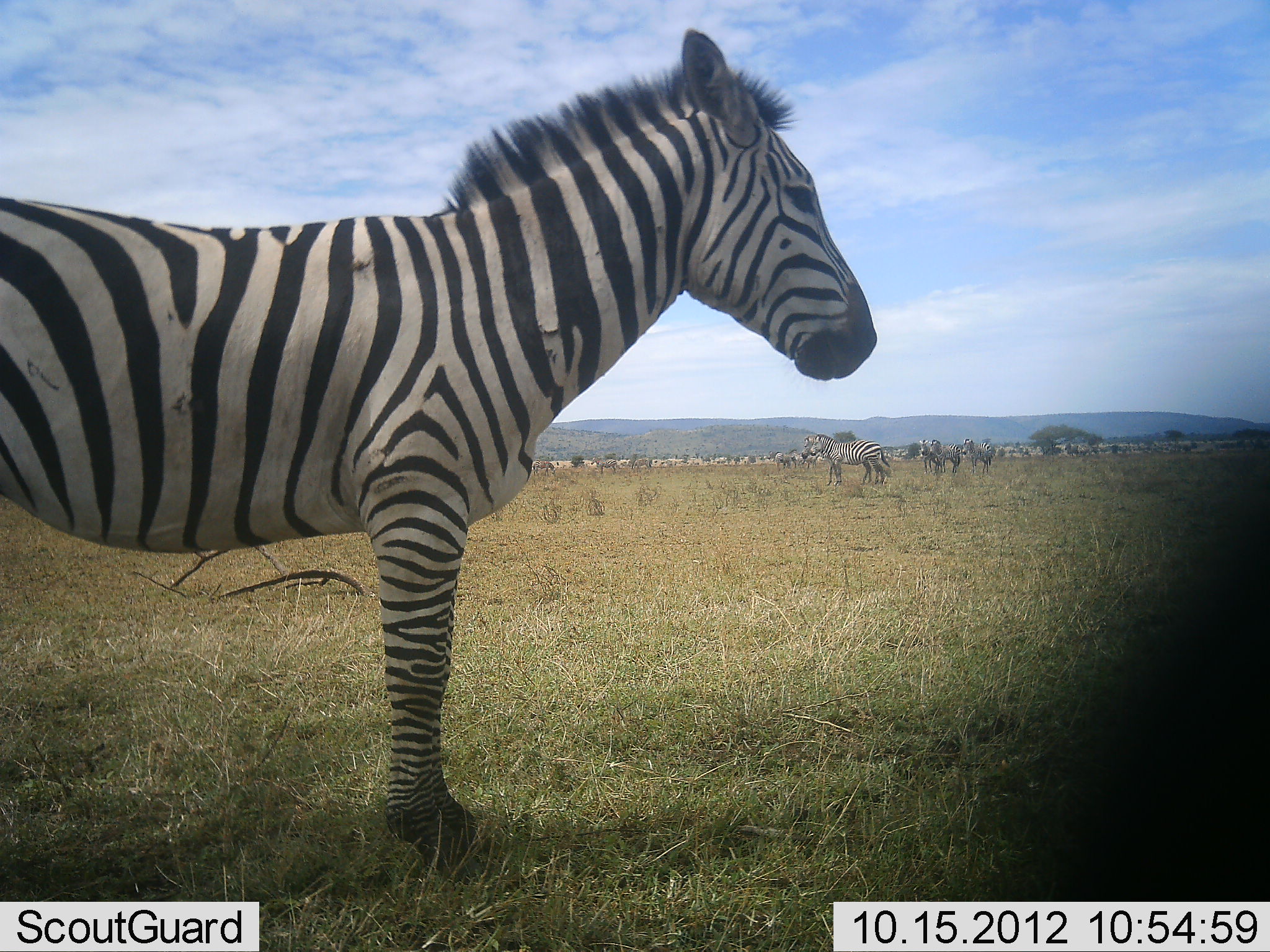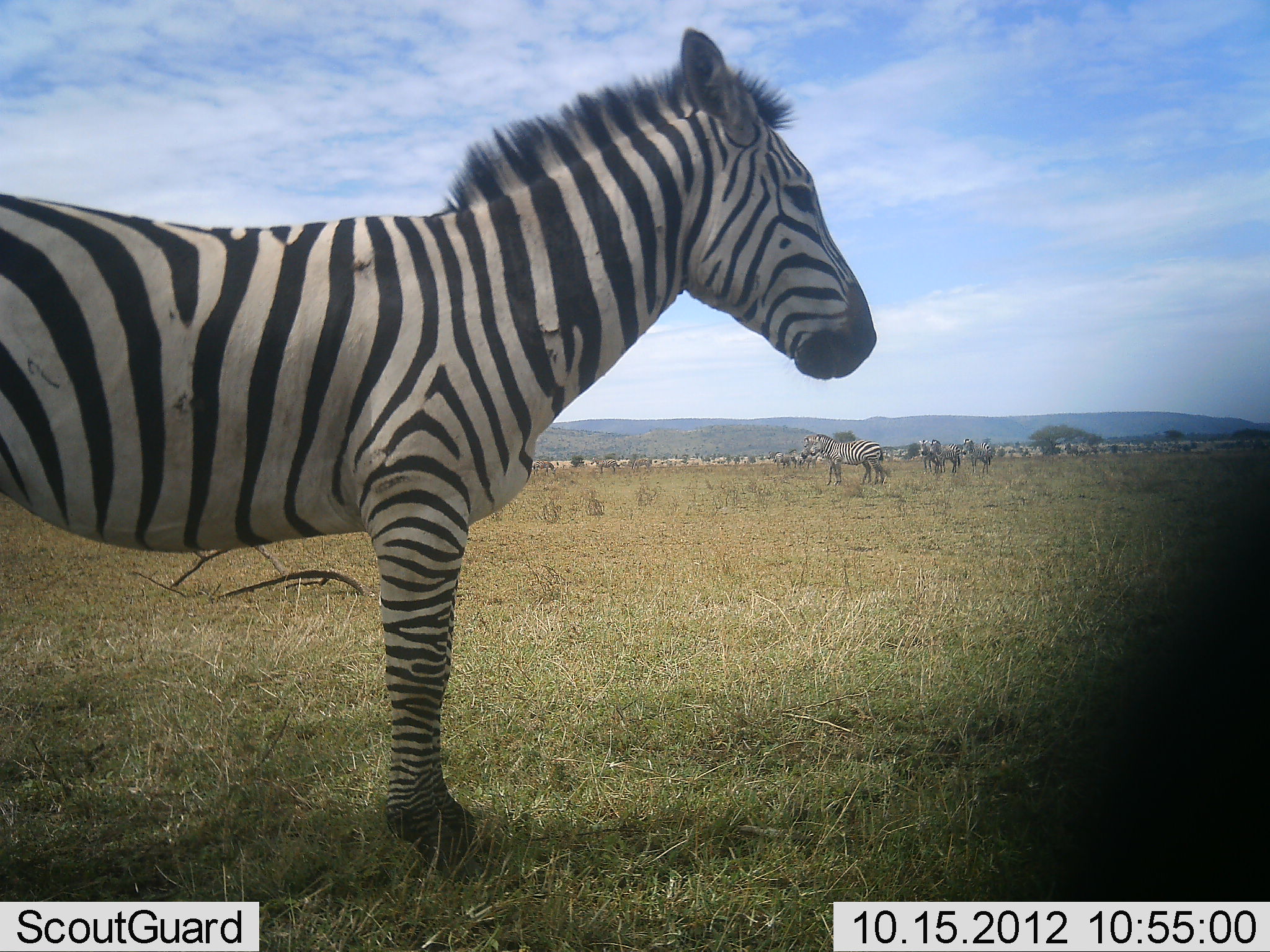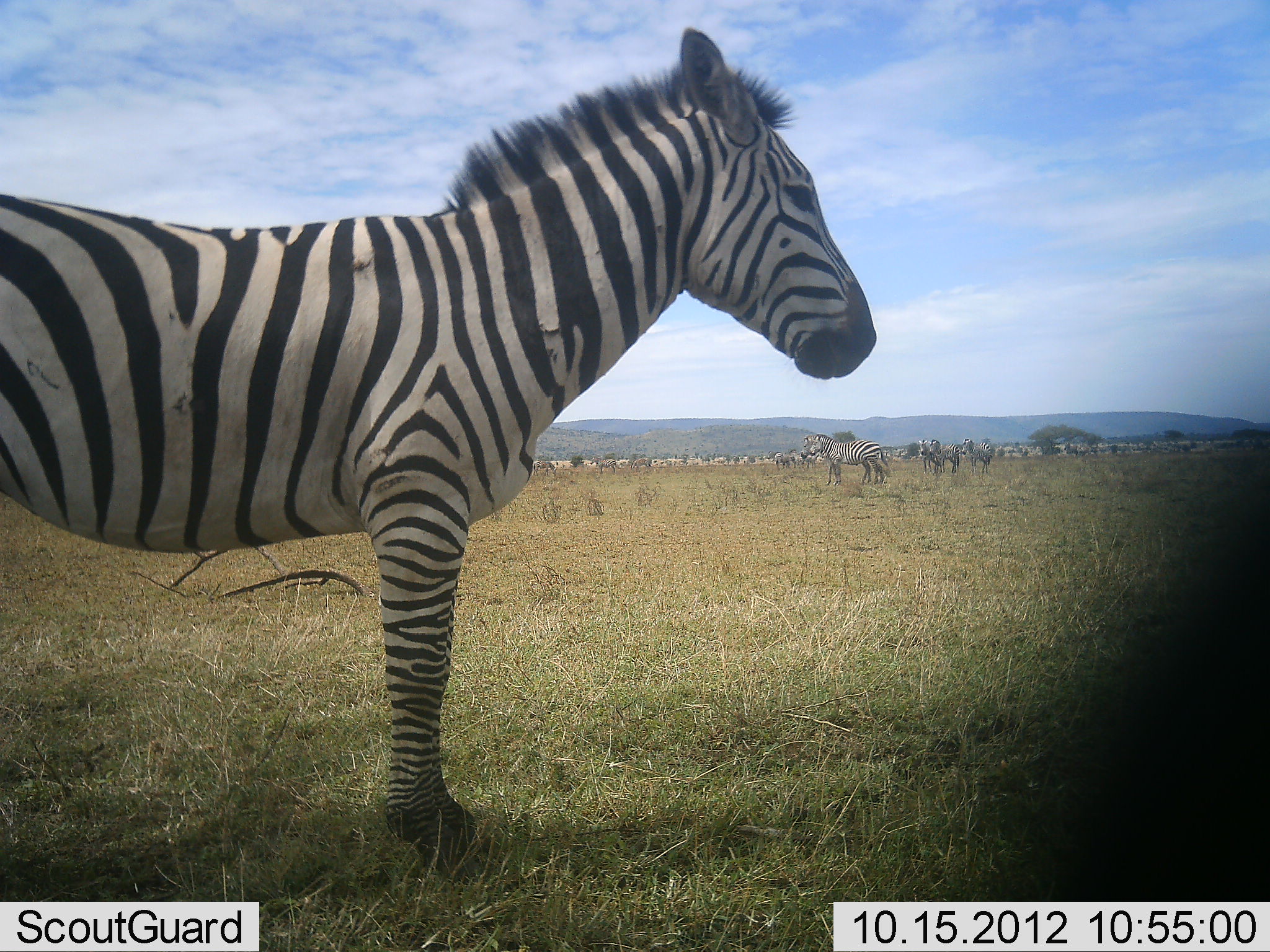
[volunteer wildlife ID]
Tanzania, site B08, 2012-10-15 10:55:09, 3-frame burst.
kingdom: Animalia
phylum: Chordata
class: Mammalia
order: Perissodactyla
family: Equidae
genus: Equus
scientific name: Equus quagga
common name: plains zebra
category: zebra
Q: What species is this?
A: Zebra (plains zebra) (Equus quagga).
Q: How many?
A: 5.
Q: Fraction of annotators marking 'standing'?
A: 100%.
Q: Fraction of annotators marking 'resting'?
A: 0%.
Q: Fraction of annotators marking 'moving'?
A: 0%.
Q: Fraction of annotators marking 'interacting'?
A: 0%.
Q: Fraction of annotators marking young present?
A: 0%.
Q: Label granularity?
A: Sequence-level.